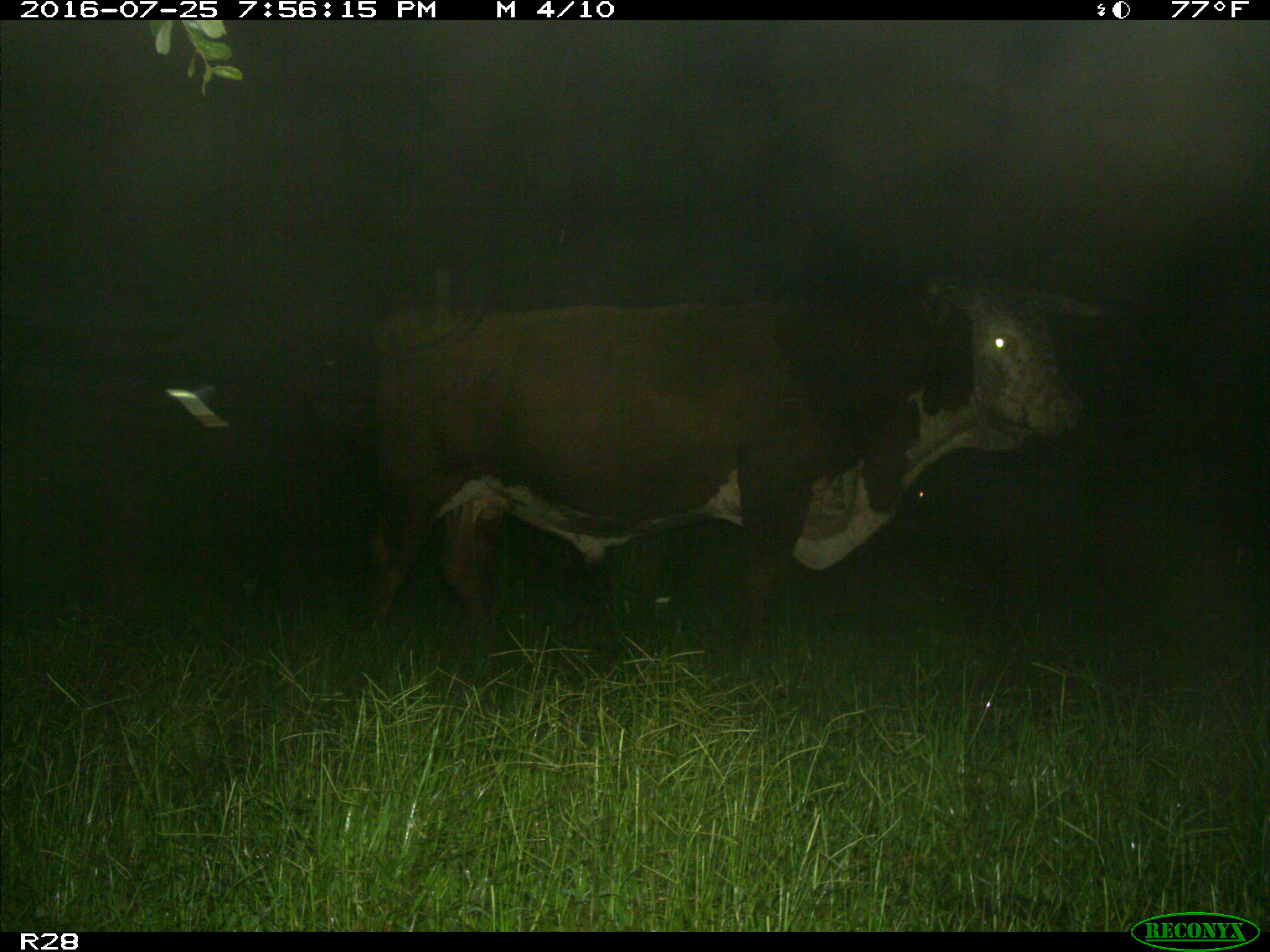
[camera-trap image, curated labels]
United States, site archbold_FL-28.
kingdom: Animalia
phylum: Chordata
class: Mammalia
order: Artiodactyla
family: Bovidae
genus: Bos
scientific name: Bos taurus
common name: domestic cow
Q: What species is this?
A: Bos taurus (domestic cow).